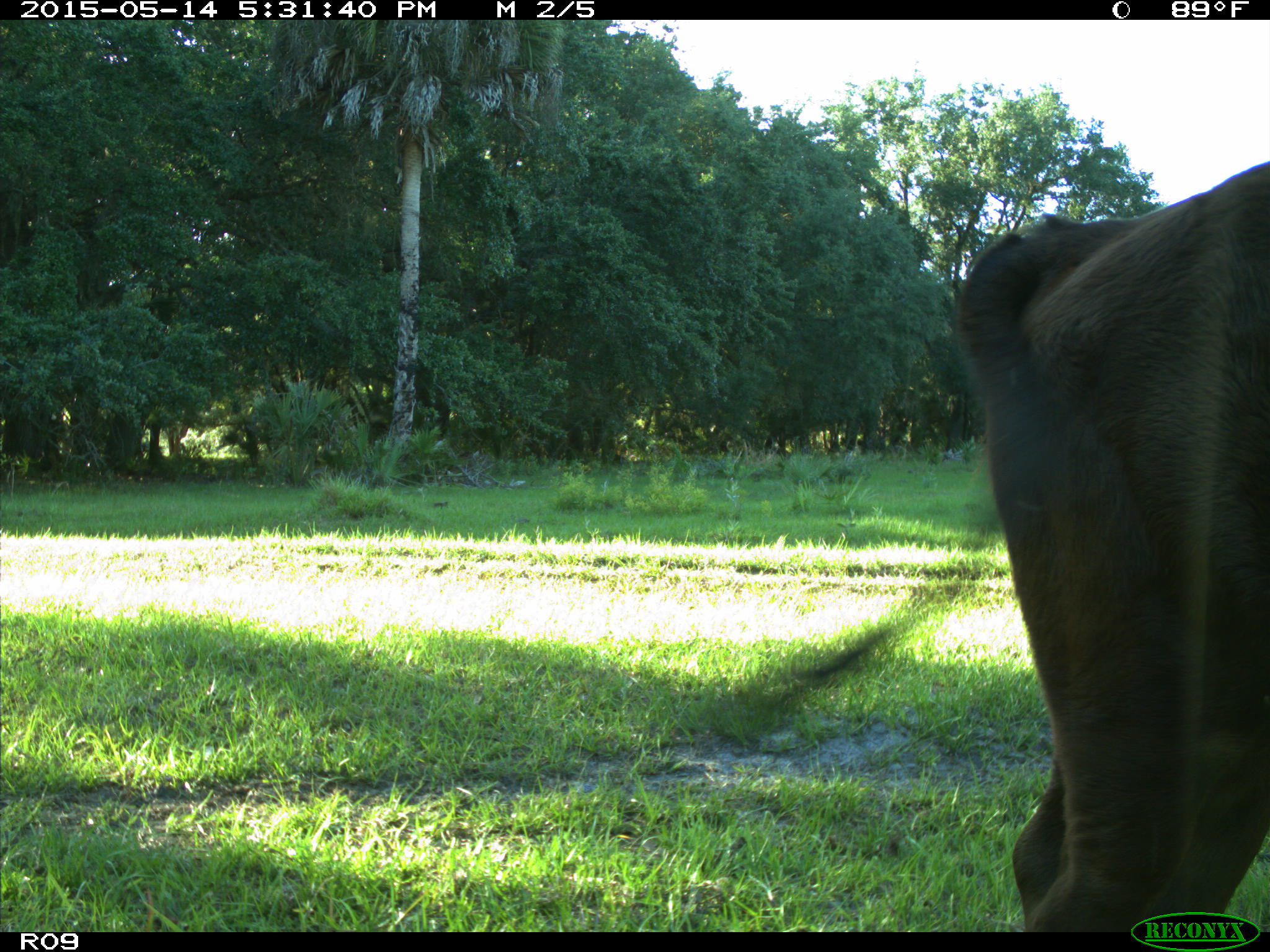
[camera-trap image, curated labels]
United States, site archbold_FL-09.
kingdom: Animalia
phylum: Chordata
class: Mammalia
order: Artiodactyla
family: Bovidae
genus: Bos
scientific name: Bos taurus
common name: domestic cow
Bos taurus (domestic cow).